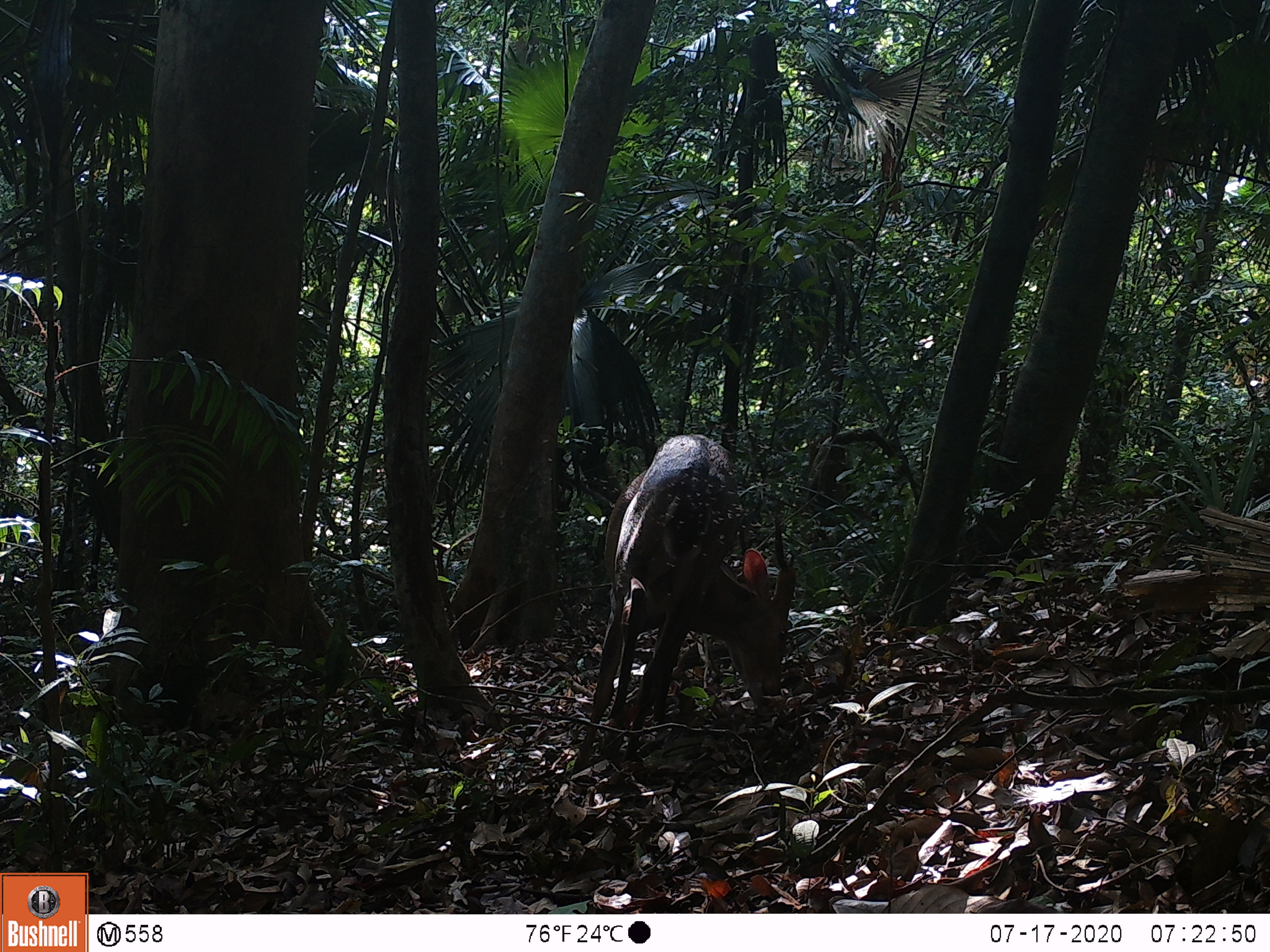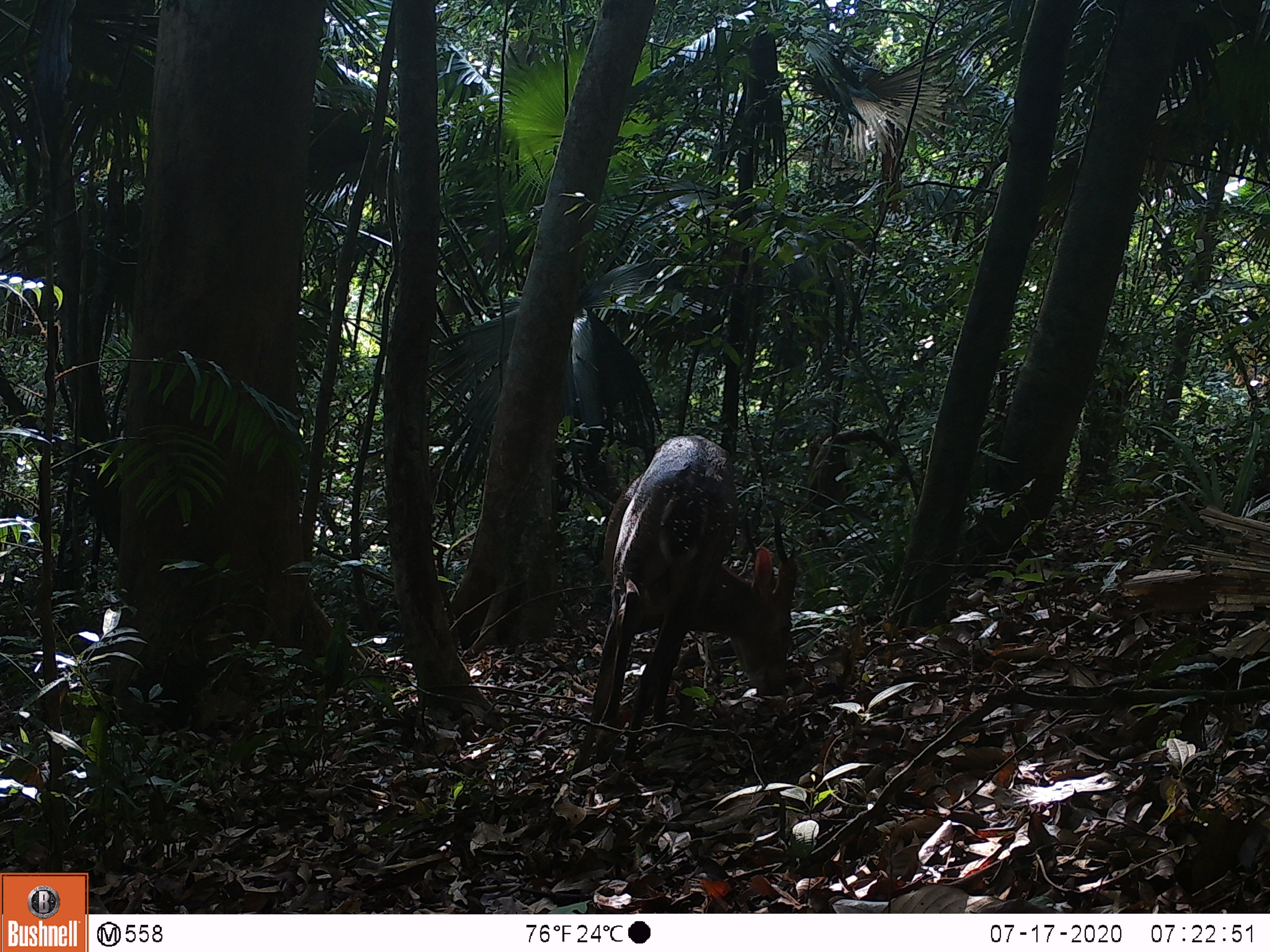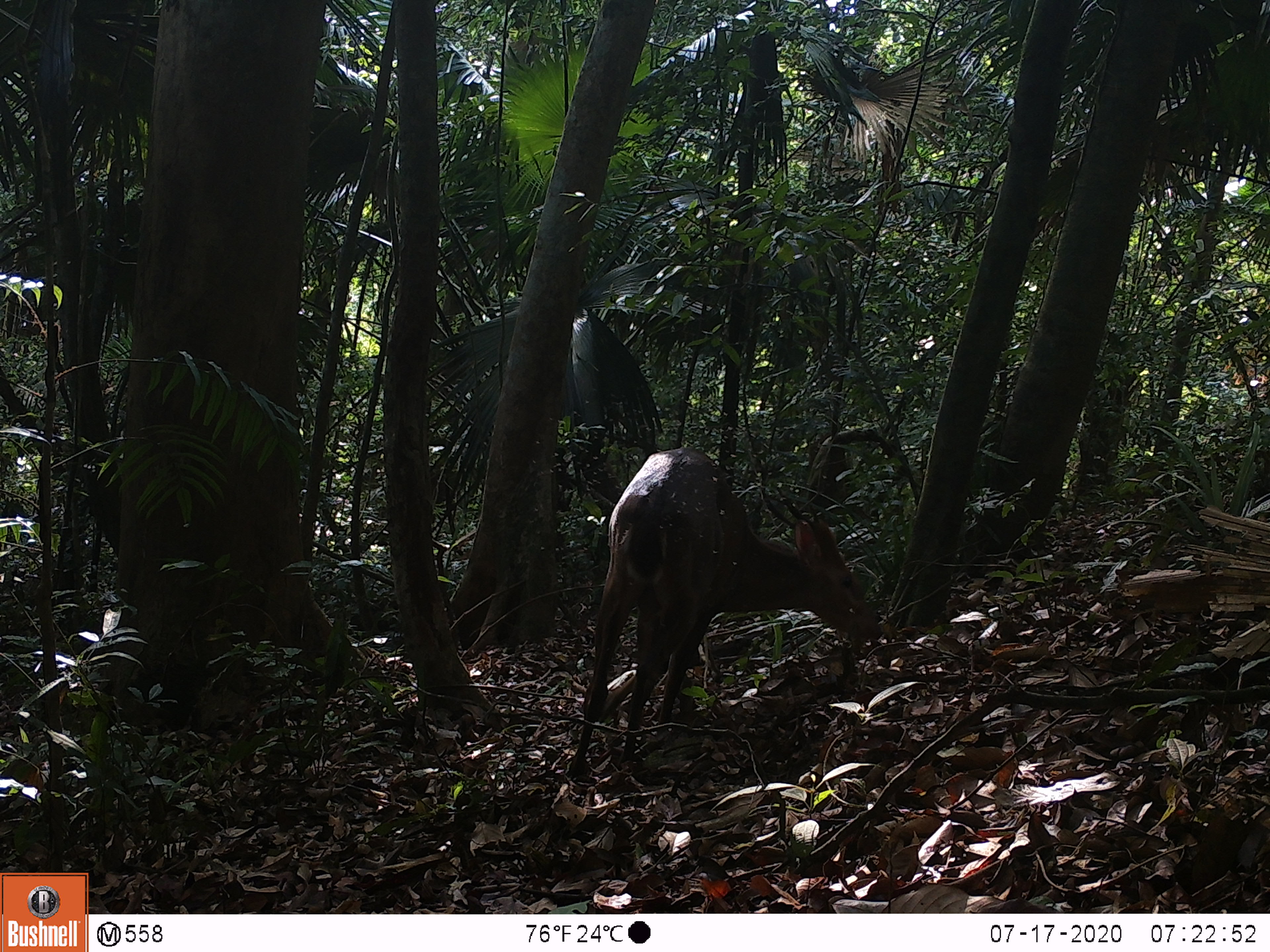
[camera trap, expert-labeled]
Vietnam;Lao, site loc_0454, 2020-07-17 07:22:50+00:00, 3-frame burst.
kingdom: Animalia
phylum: Chordata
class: Mammalia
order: Artiodactyla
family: Cervidae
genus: Muntiacus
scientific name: Muntiacus vuquangensis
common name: large-antlered muntjac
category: large antlered muntjac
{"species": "large antlered muntjac (large-antlered muntjac) (Muntiacus vuquangensis)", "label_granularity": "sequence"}